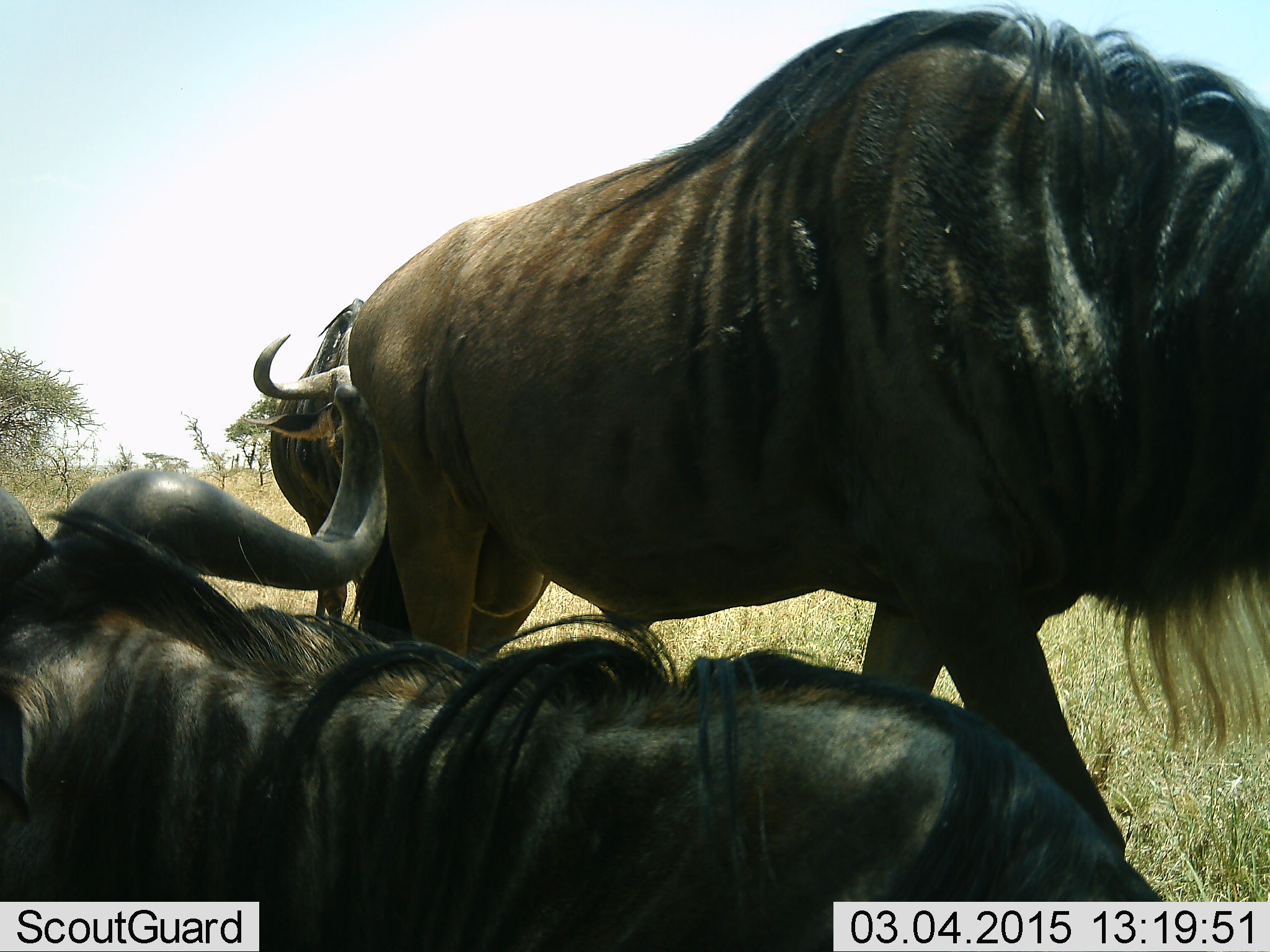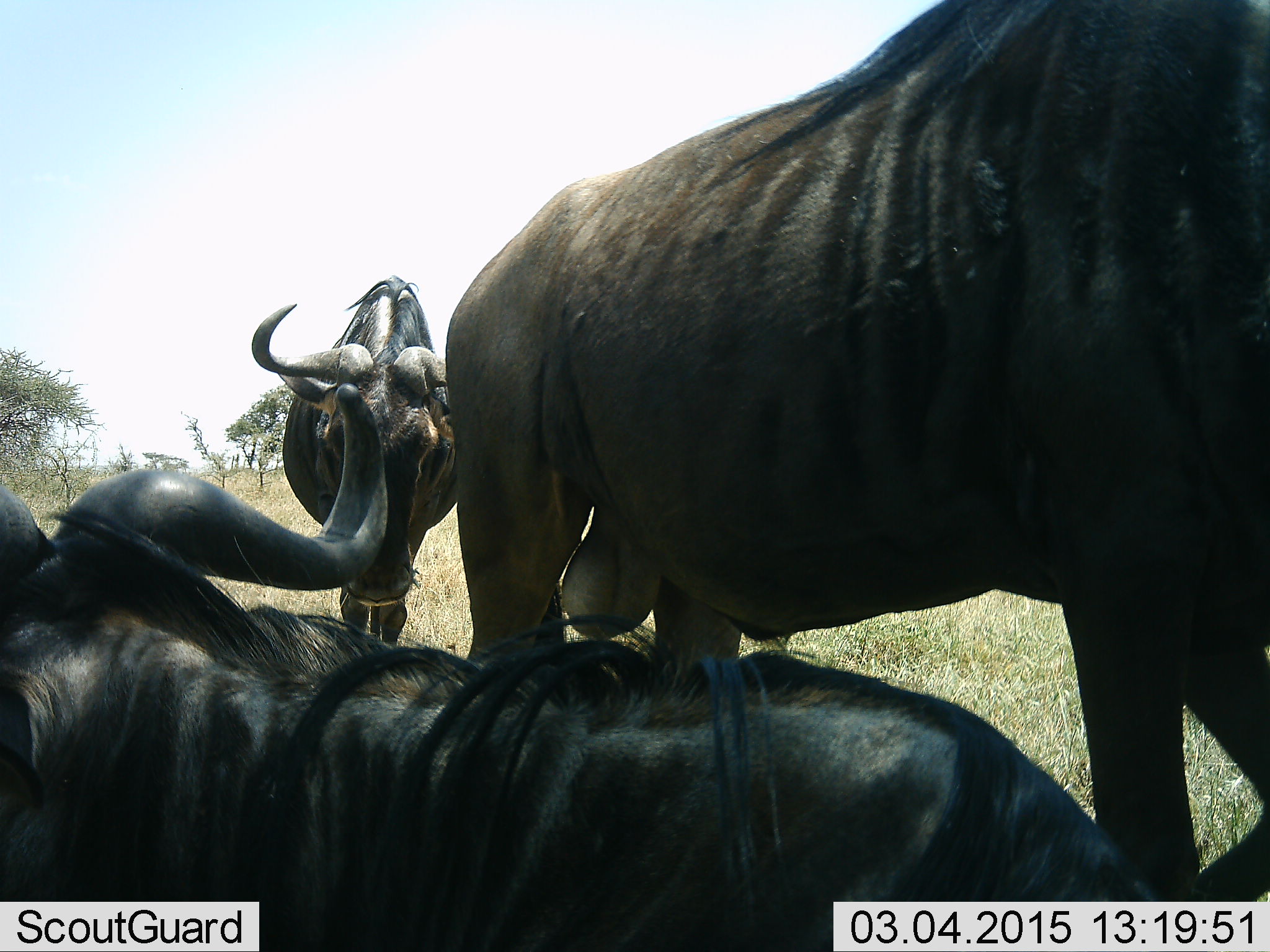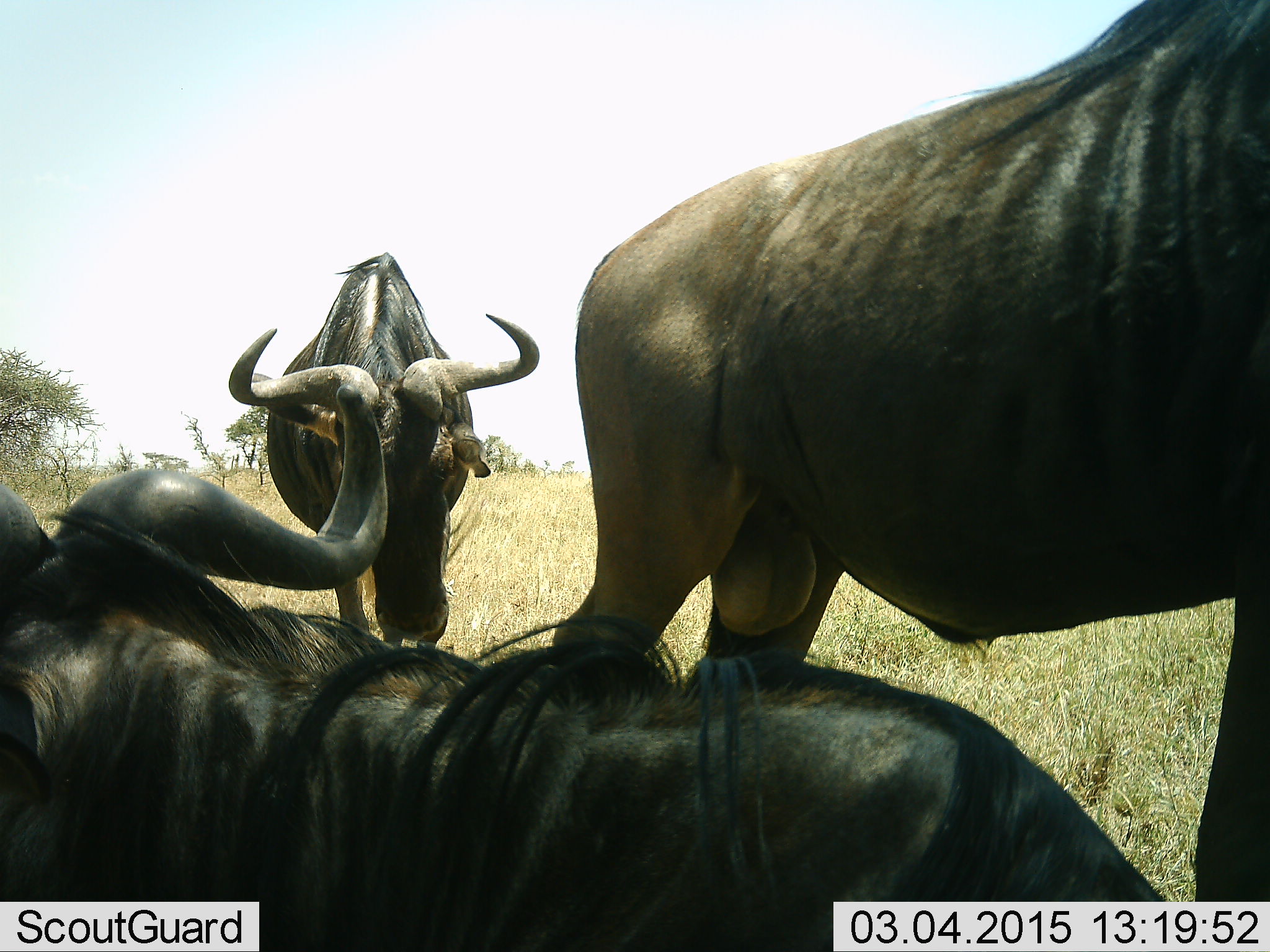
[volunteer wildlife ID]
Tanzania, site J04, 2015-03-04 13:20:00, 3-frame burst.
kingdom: Animalia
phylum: Chordata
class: Mammalia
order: Artiodactyla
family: Bovidae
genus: Connochaetes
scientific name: Connochaetes taurinus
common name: blue wildebeest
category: wildebeest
Wildebeest (blue wildebeest) (Connochaetes taurinus), count 3. Behavior (volunteer vote fractions): standing 30%, resting 100%, moving 50%, interacting 0%. Young present (vote fraction): 0%. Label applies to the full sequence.